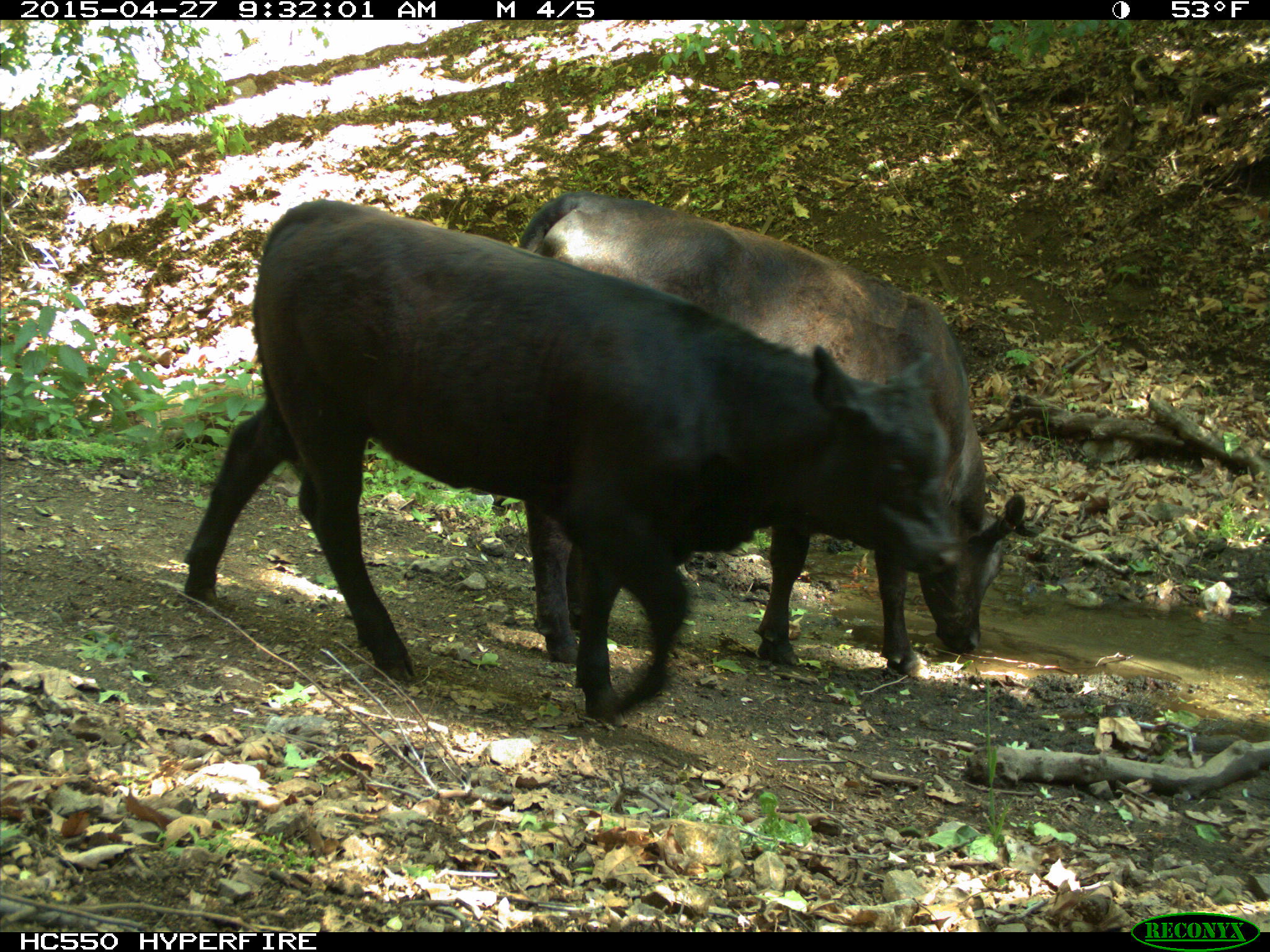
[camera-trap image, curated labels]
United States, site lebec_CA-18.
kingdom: Animalia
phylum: Chordata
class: Mammalia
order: Artiodactyla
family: Bovidae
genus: Bos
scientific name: Bos taurus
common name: domestic cow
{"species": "Bos taurus (domestic cow)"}